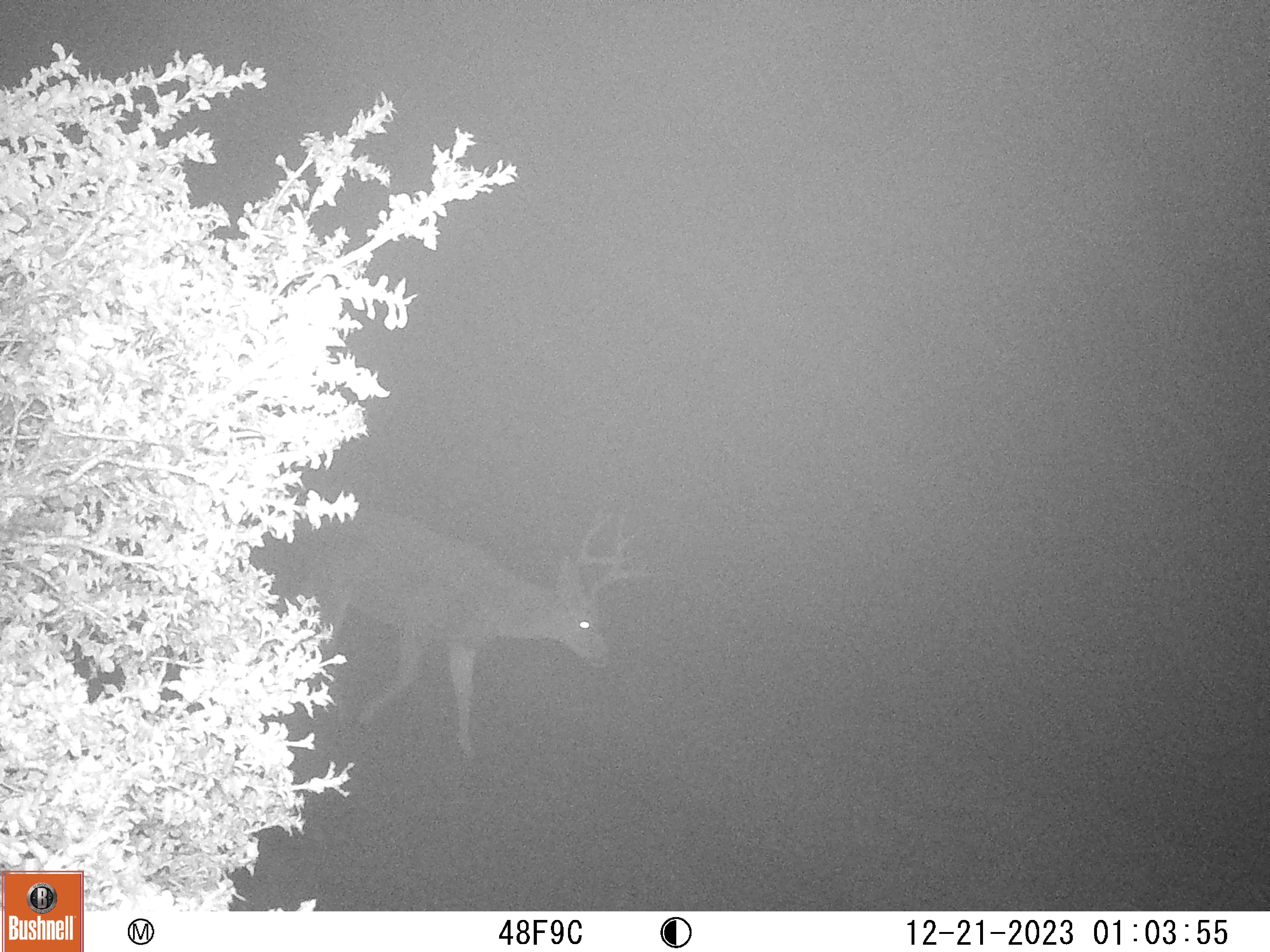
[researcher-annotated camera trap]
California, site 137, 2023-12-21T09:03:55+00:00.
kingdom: Animalia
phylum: Chordata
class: Mammalia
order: Artiodactyla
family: Cervidae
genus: Odocoileus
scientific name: Odocoileus hemionus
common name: mule deer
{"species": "mule deer (Odocoileus hemionus)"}